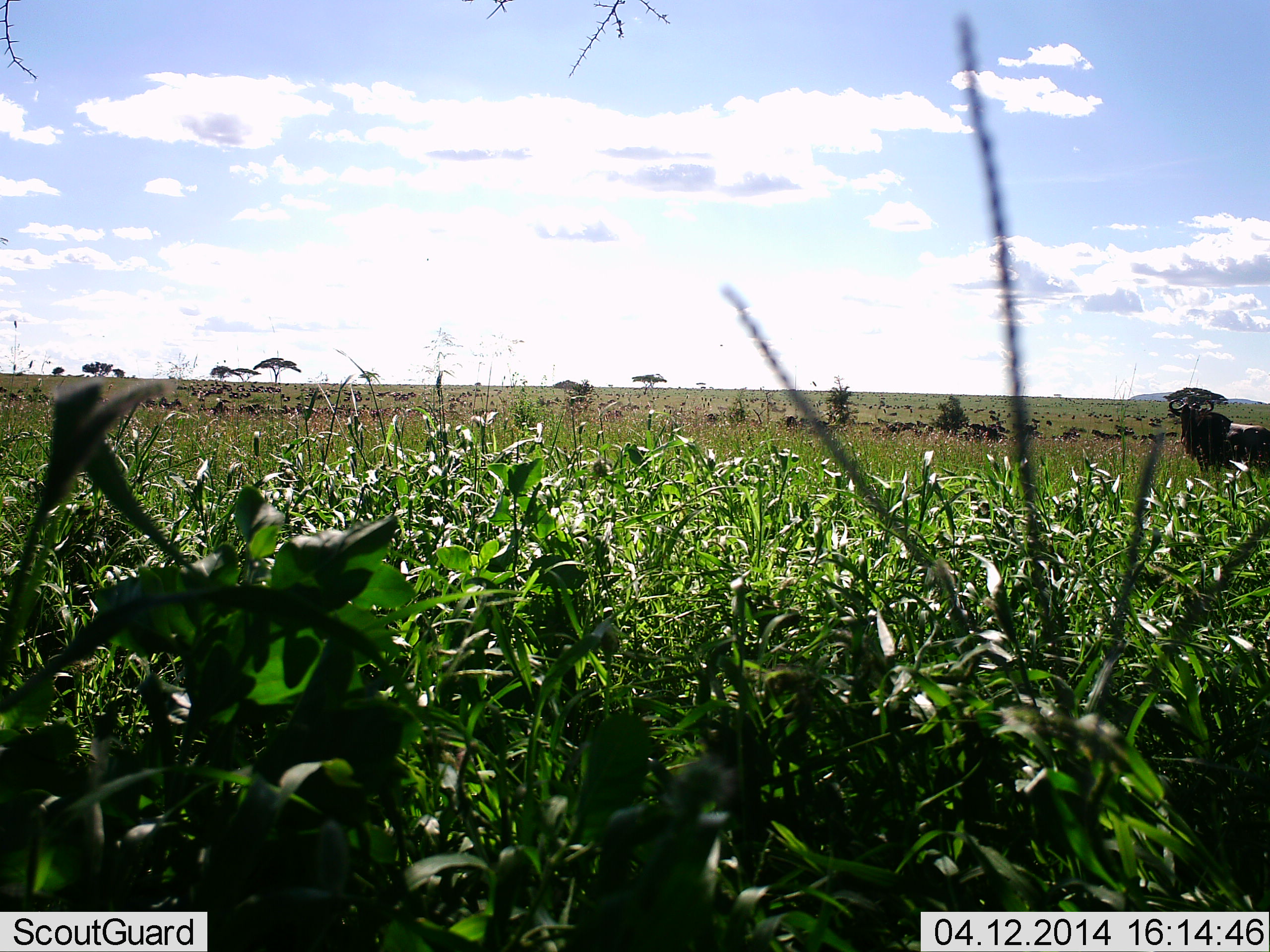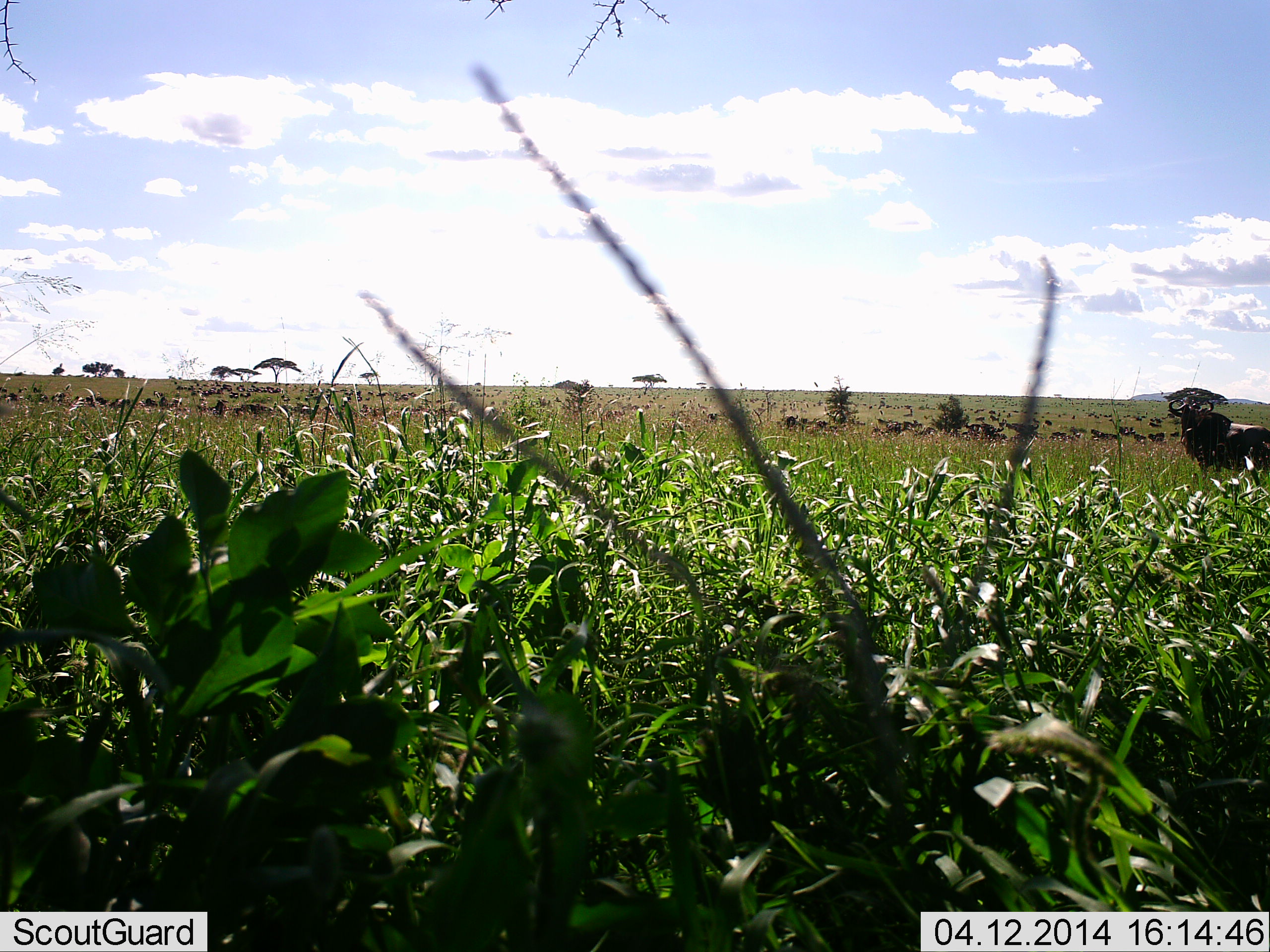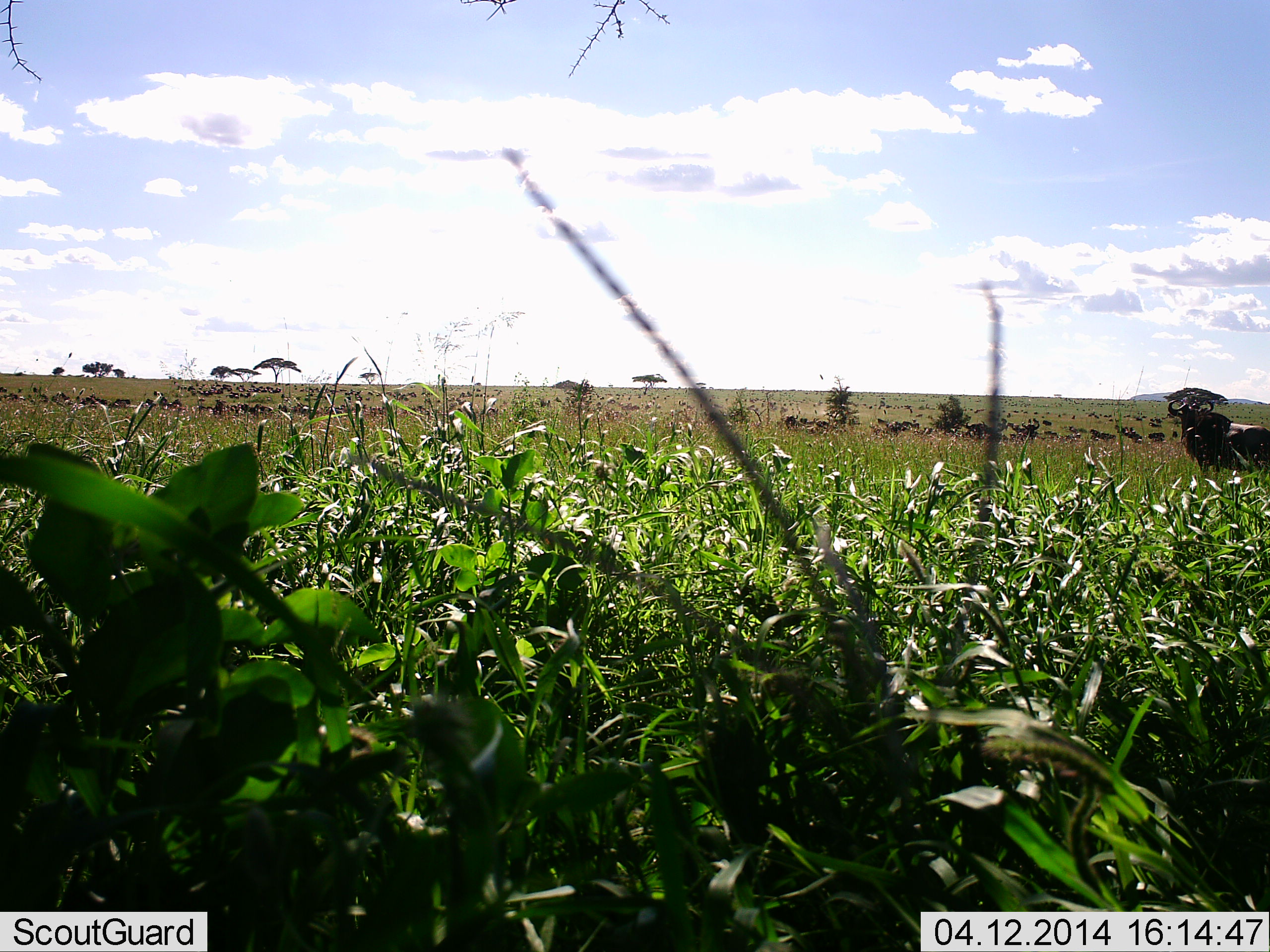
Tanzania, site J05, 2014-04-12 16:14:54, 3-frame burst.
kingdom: Animalia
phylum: Chordata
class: Mammalia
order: Artiodactyla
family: Bovidae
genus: Connochaetes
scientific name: Connochaetes taurinus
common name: blue wildebeest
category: wildebeest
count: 1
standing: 88%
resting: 3%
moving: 31%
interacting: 3%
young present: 3%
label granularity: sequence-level